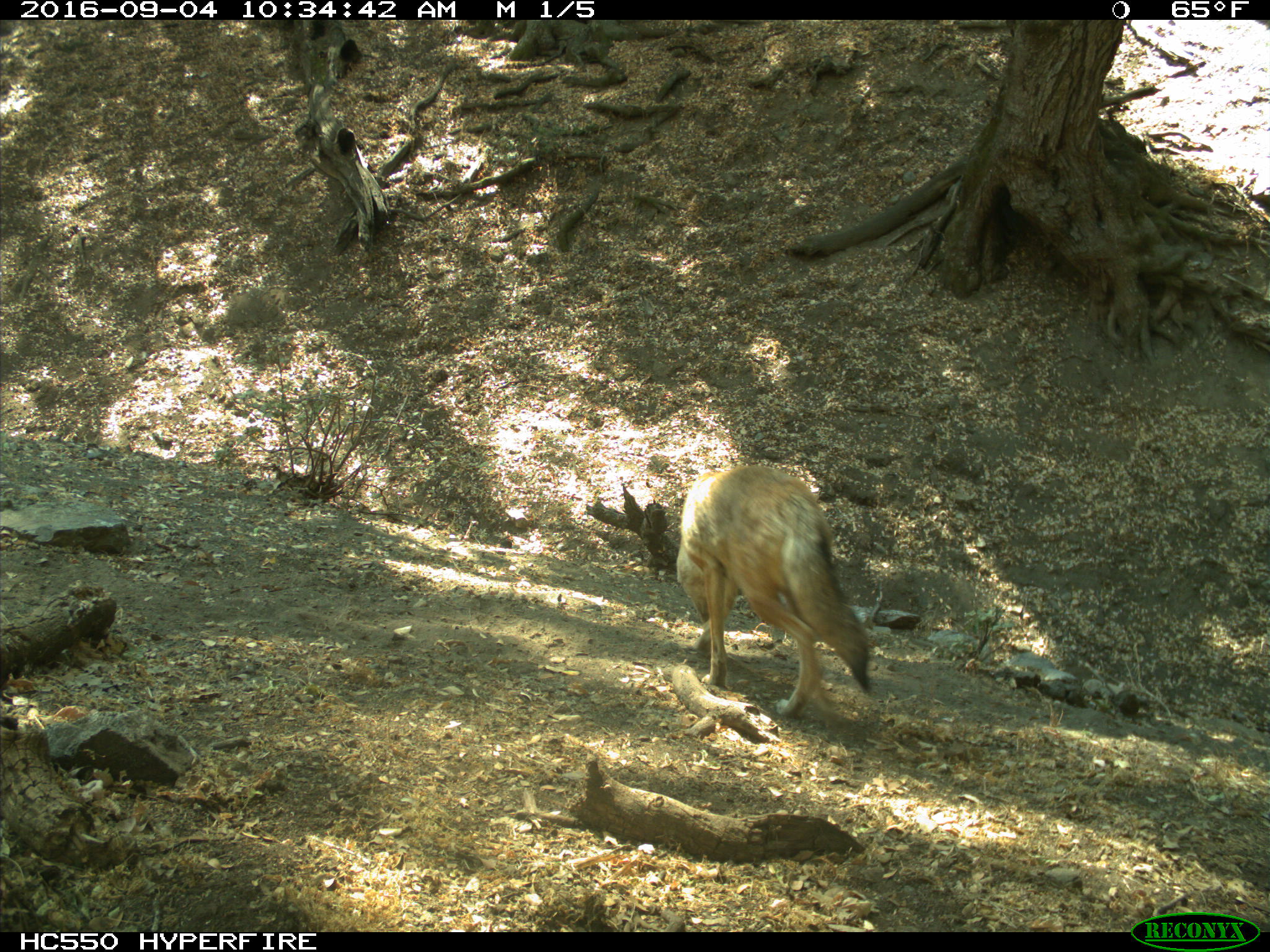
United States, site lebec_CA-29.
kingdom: Animalia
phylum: Chordata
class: Mammalia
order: Carnivora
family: Canidae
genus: Canis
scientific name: Canis latrans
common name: coyote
Canis latrans (coyote).